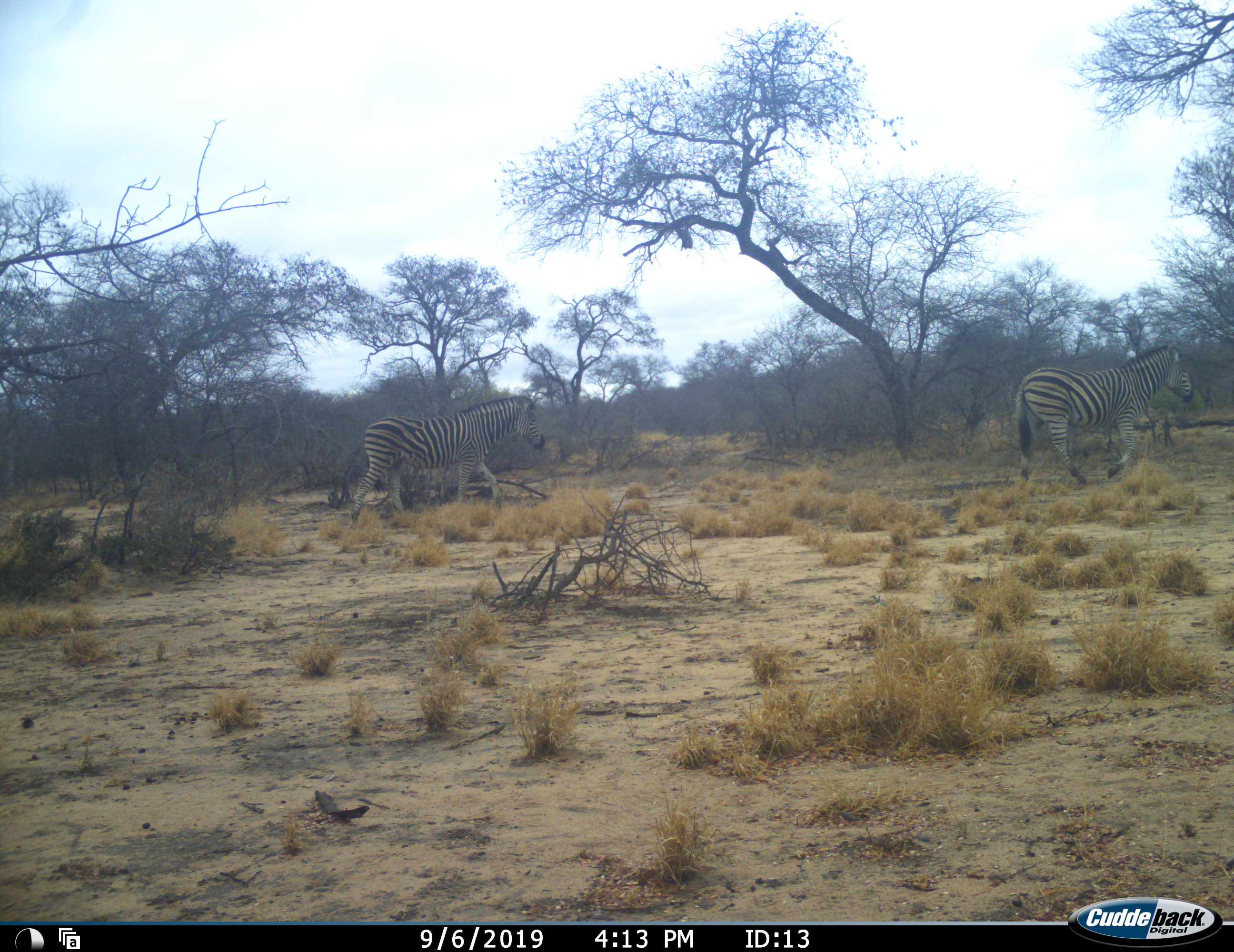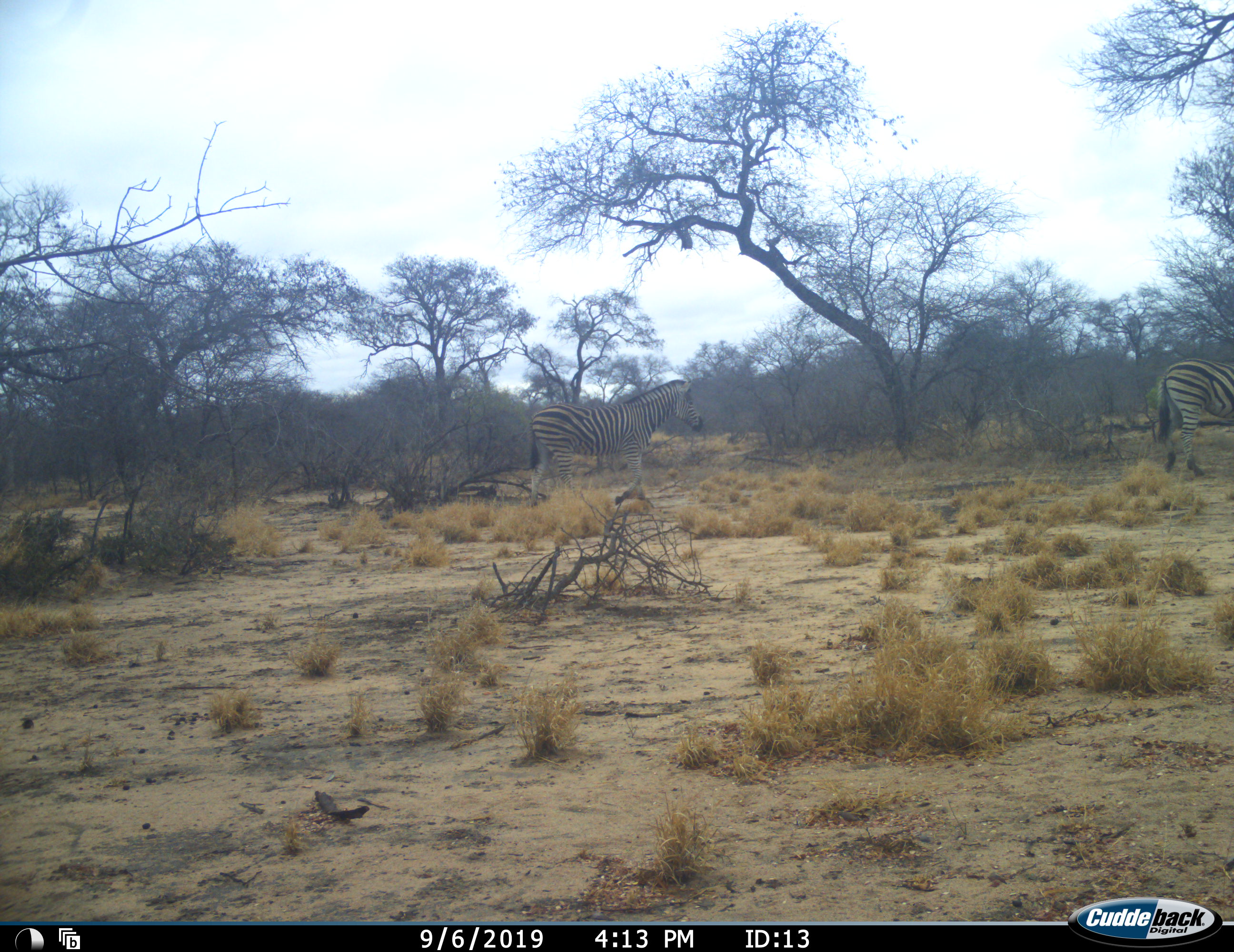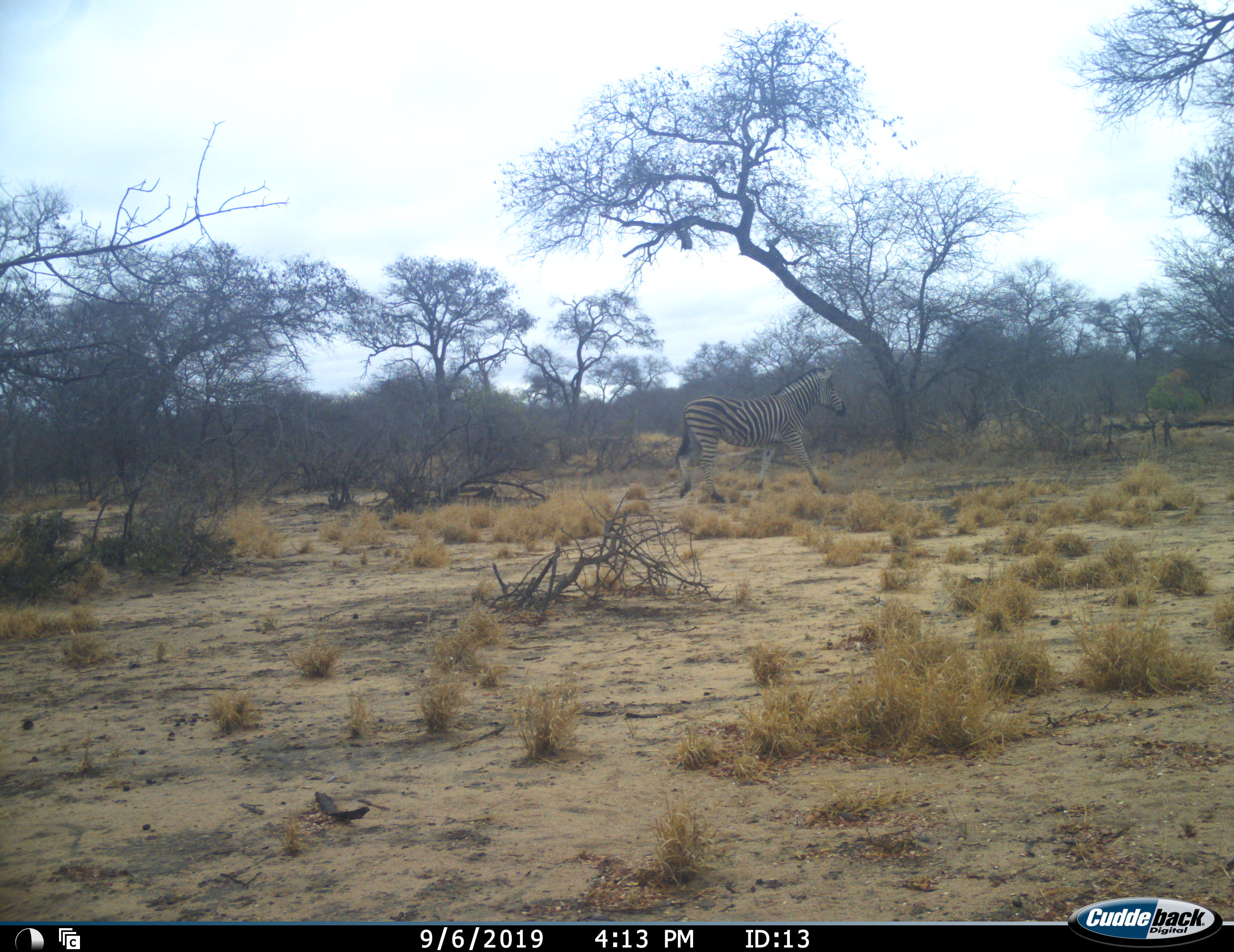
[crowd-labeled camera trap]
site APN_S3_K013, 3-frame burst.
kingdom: Animalia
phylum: Chordata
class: Mammalia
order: Perissodactyla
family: Equidae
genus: Equus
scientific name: Equus quagga burchellii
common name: burchell's zebra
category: zebraburchells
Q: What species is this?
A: Zebraburchells (burchell's zebra) (Equus quagga burchellii).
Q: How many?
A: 2.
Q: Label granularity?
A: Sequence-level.